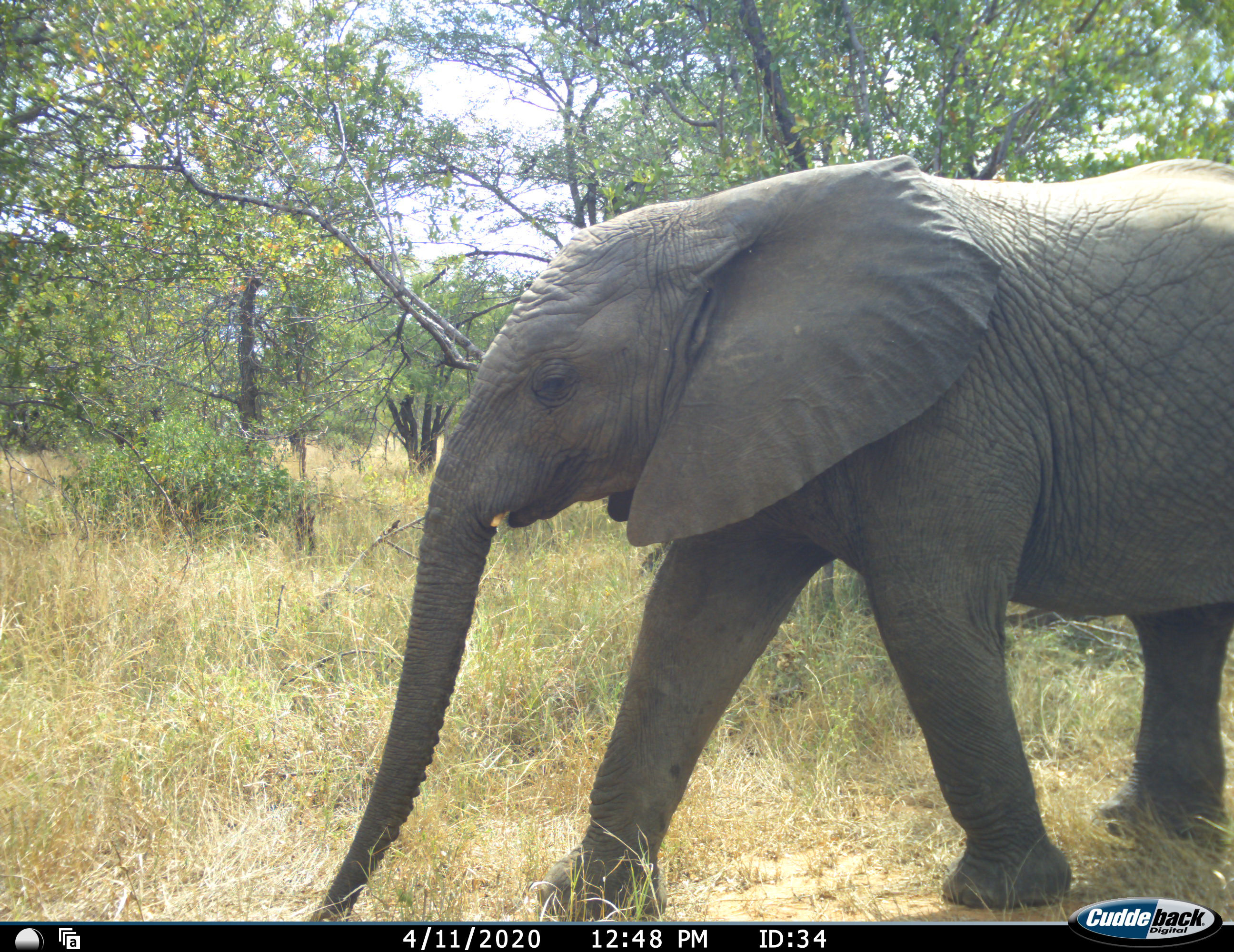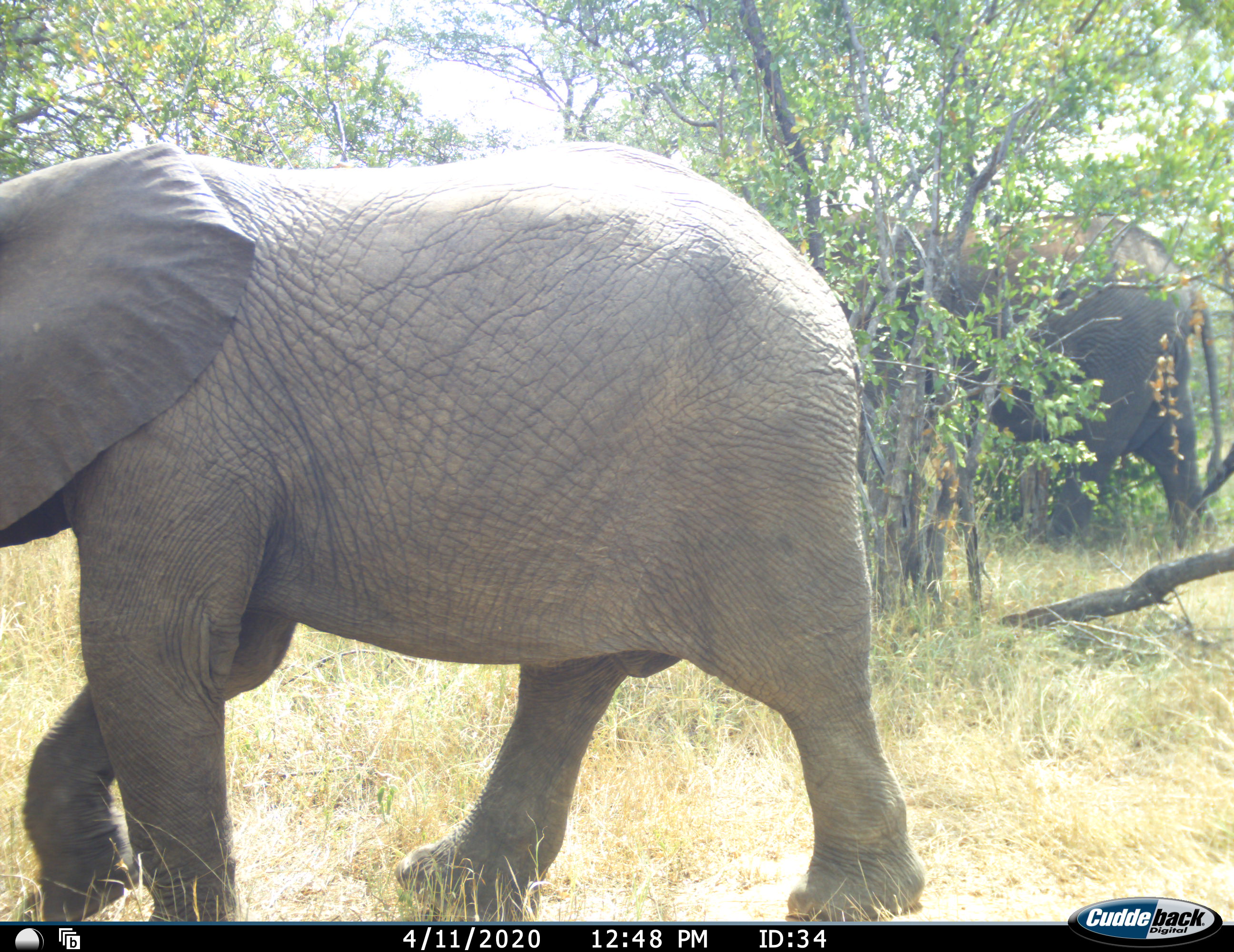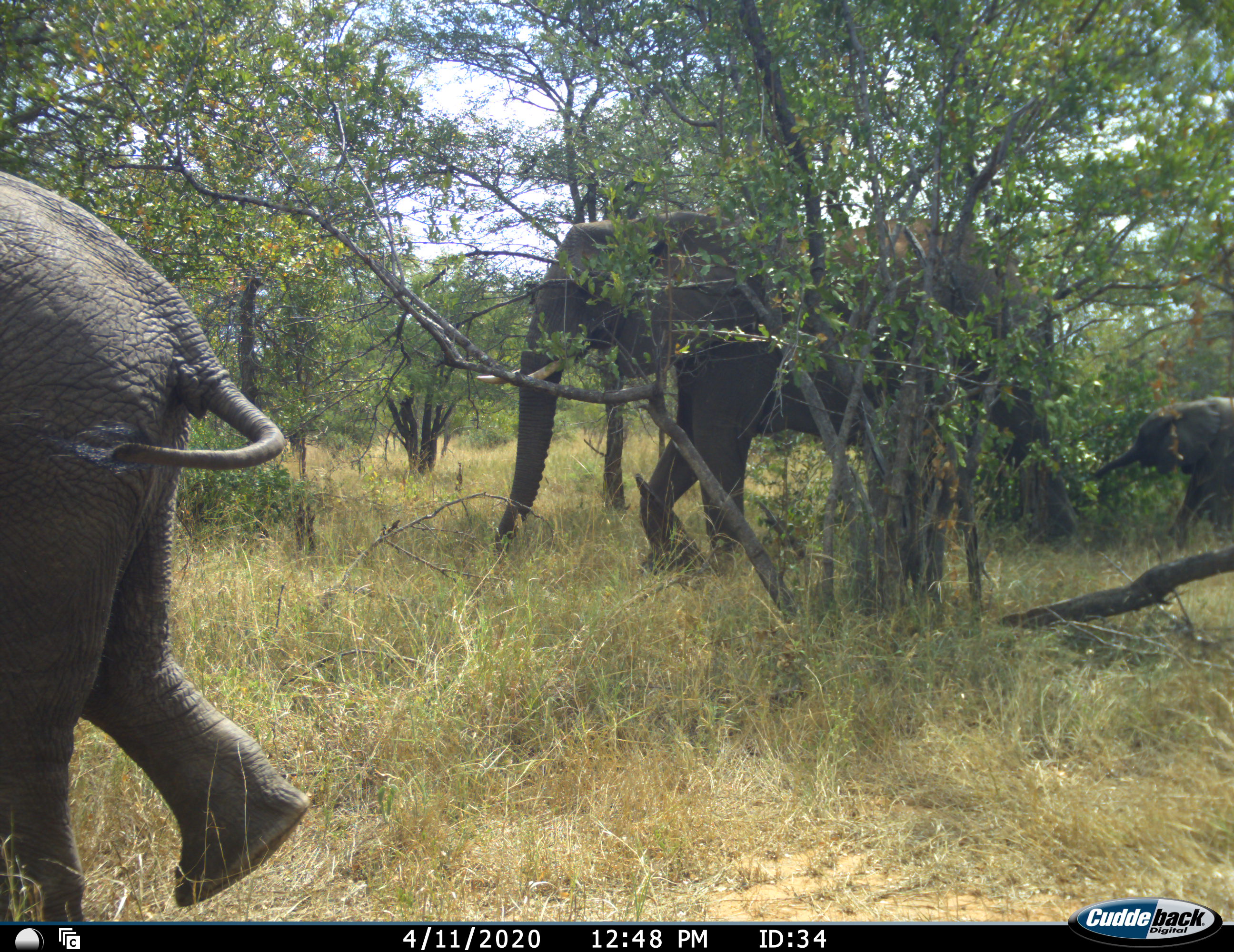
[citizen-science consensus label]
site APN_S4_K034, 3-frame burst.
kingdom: Animalia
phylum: Chordata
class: Mammalia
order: Proboscidea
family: Elephantidae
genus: Loxodonta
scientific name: Loxodonta africana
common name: african bush elephant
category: elephant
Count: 3.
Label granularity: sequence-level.